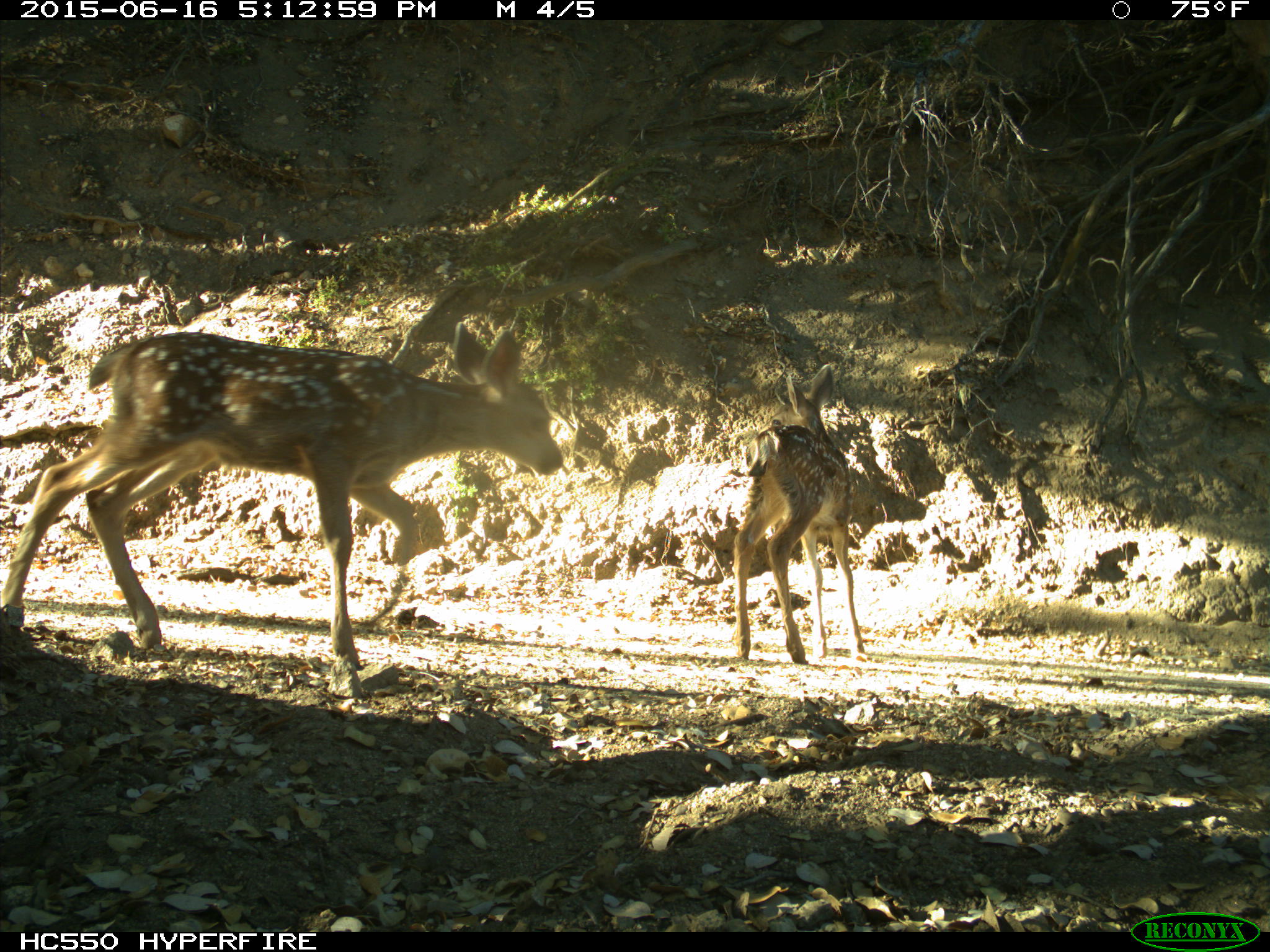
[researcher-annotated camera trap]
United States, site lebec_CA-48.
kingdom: Animalia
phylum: Chordata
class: Mammalia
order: Artiodactyla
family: Cervidae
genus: Odocoileus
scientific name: Odocoileus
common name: deer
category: unidentified deer